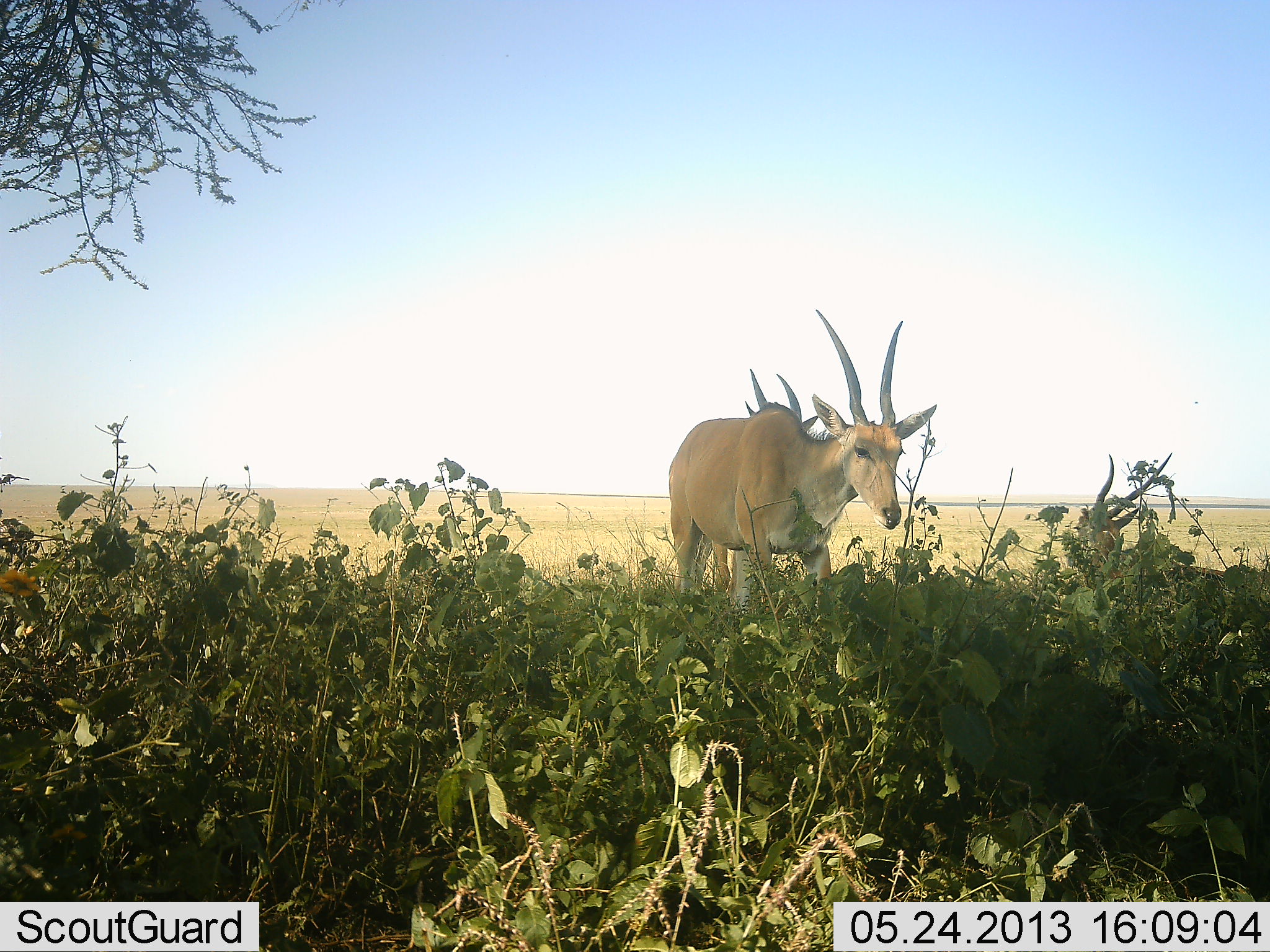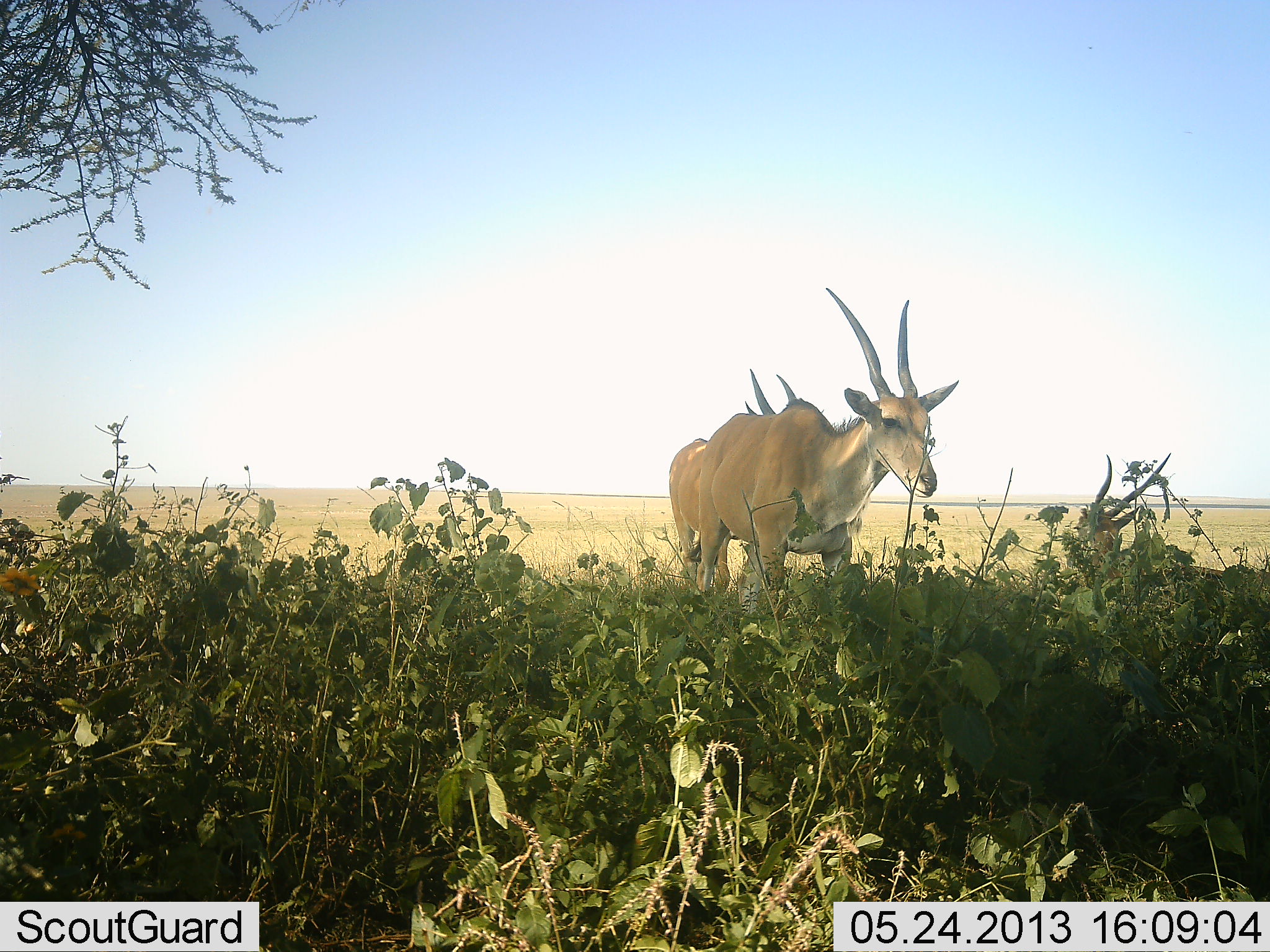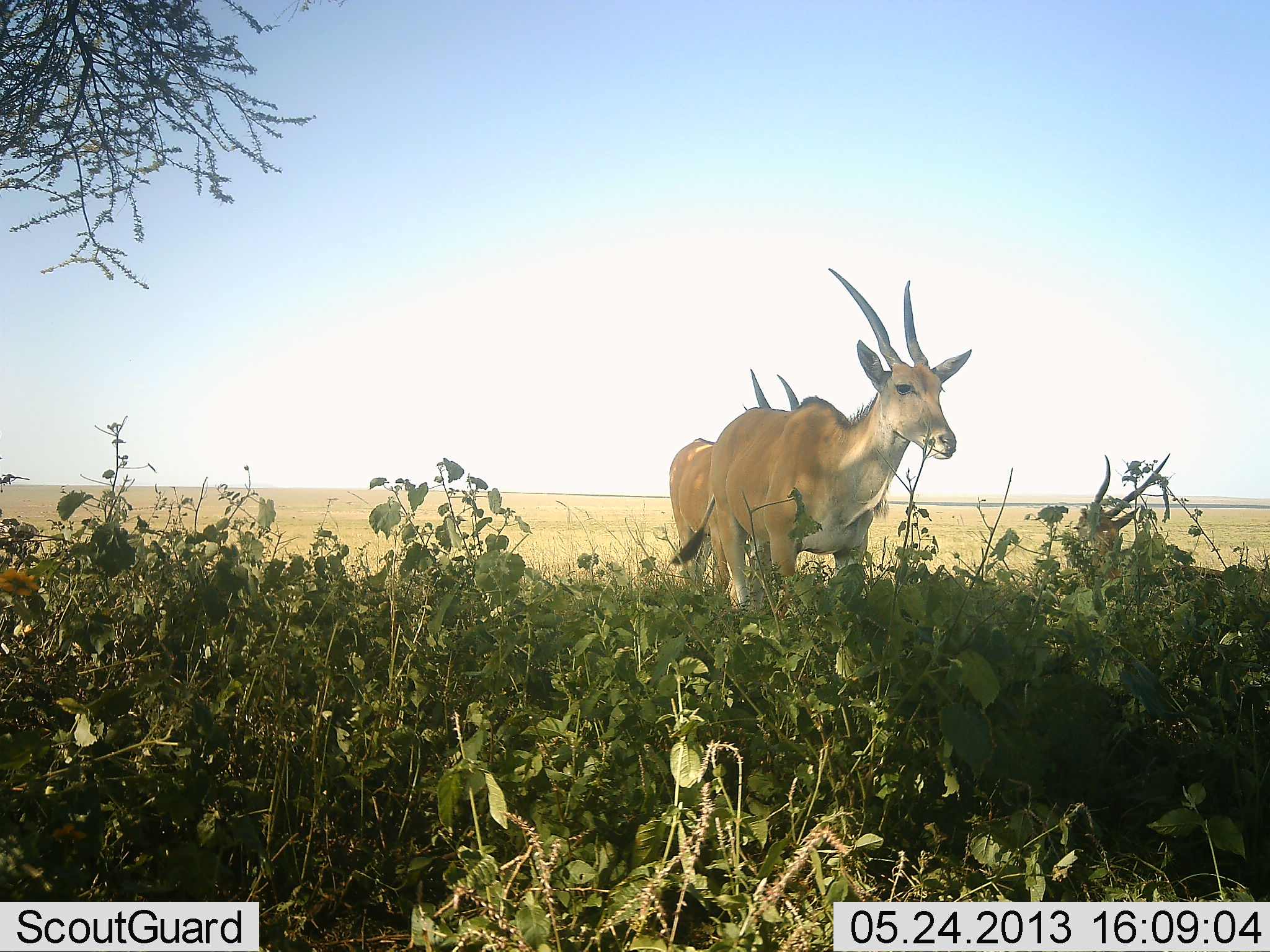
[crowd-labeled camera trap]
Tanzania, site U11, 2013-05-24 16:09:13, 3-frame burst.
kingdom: Animalia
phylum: Chordata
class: Mammalia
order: Artiodactyla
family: Bovidae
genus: Tragelaphus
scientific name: Tragelaphus oryx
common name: eland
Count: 2.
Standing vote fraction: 88%.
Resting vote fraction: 16%.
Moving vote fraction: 48%.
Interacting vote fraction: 4%.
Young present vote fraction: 0%.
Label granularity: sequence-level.